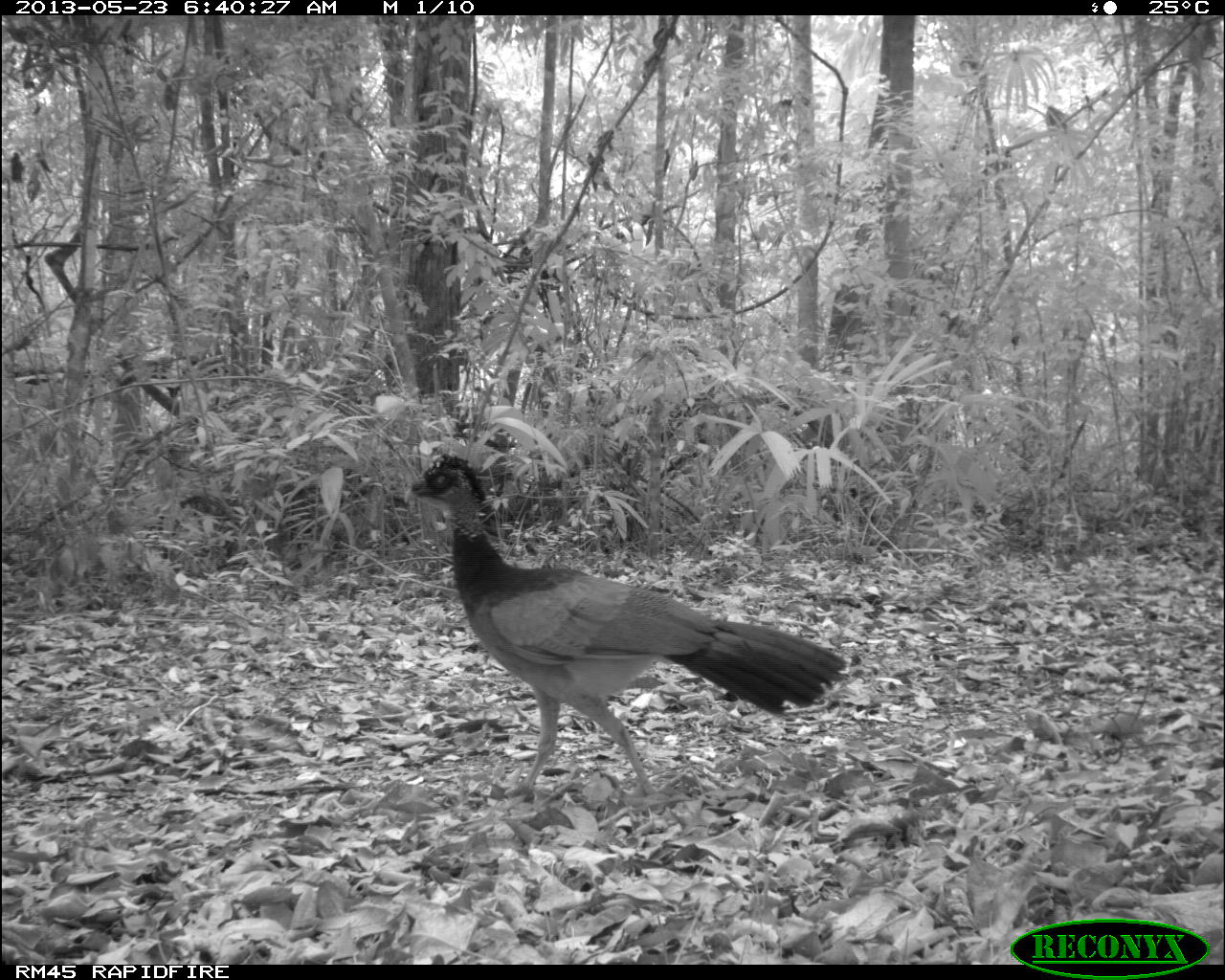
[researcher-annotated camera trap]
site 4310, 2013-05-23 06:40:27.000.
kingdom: Animalia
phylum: Chordata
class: Aves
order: Galliformes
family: Cracidae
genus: Crax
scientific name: Crax rubra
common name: great curassow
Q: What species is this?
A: Crax rubra (great curassow).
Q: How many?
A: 1.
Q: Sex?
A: Female.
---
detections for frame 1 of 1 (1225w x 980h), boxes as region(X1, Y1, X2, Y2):
crax rubra: region(401, 449, 849, 800)